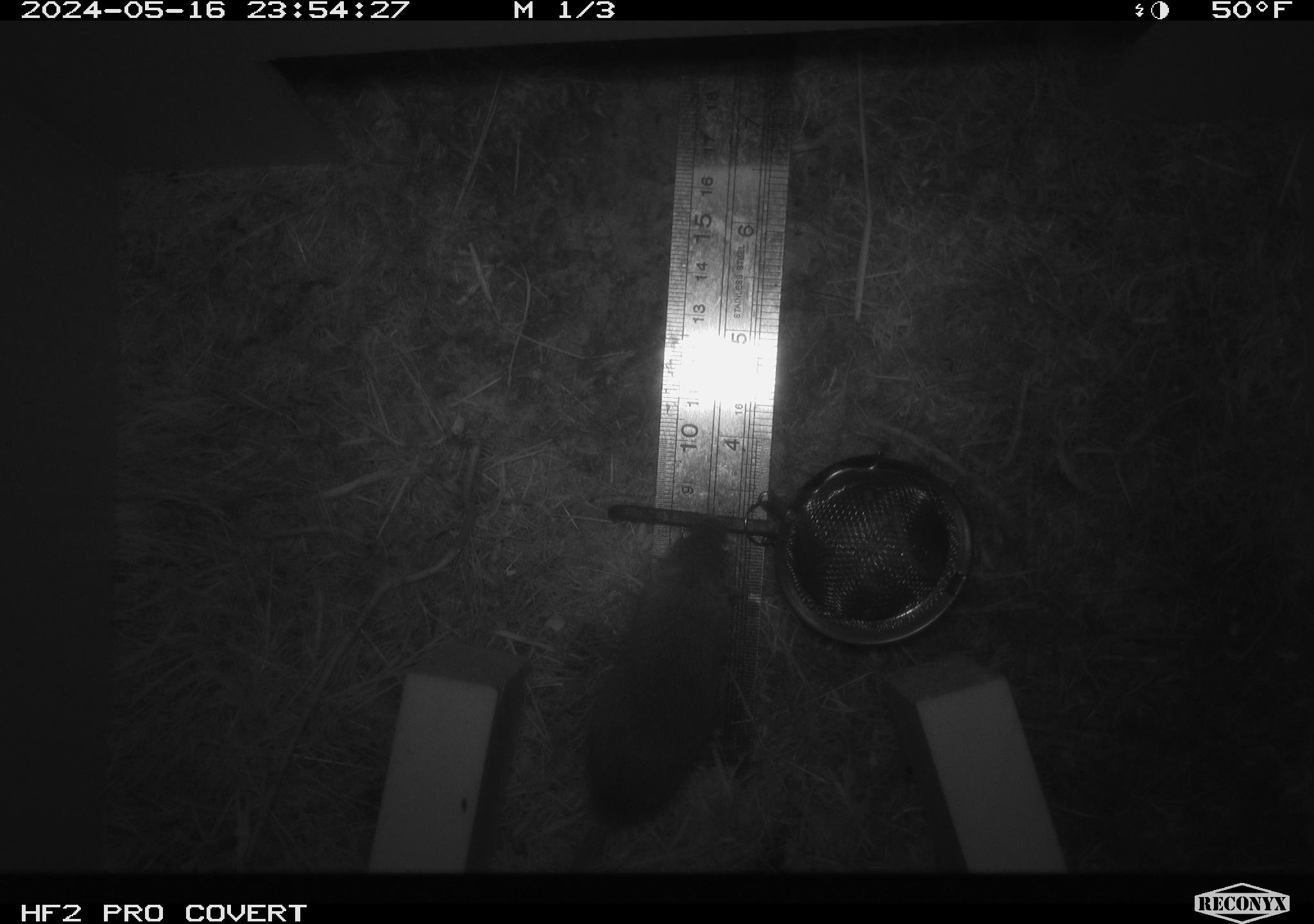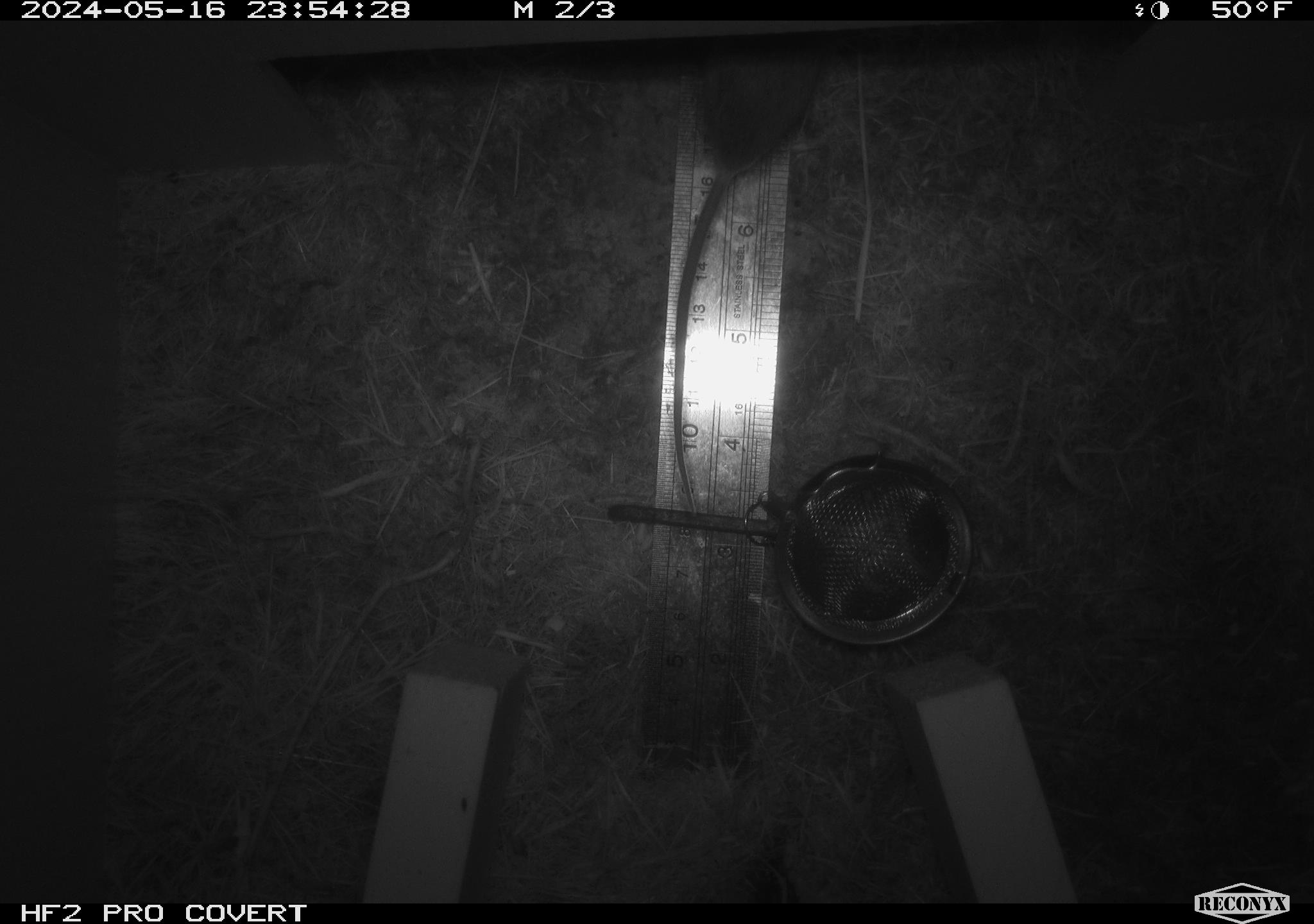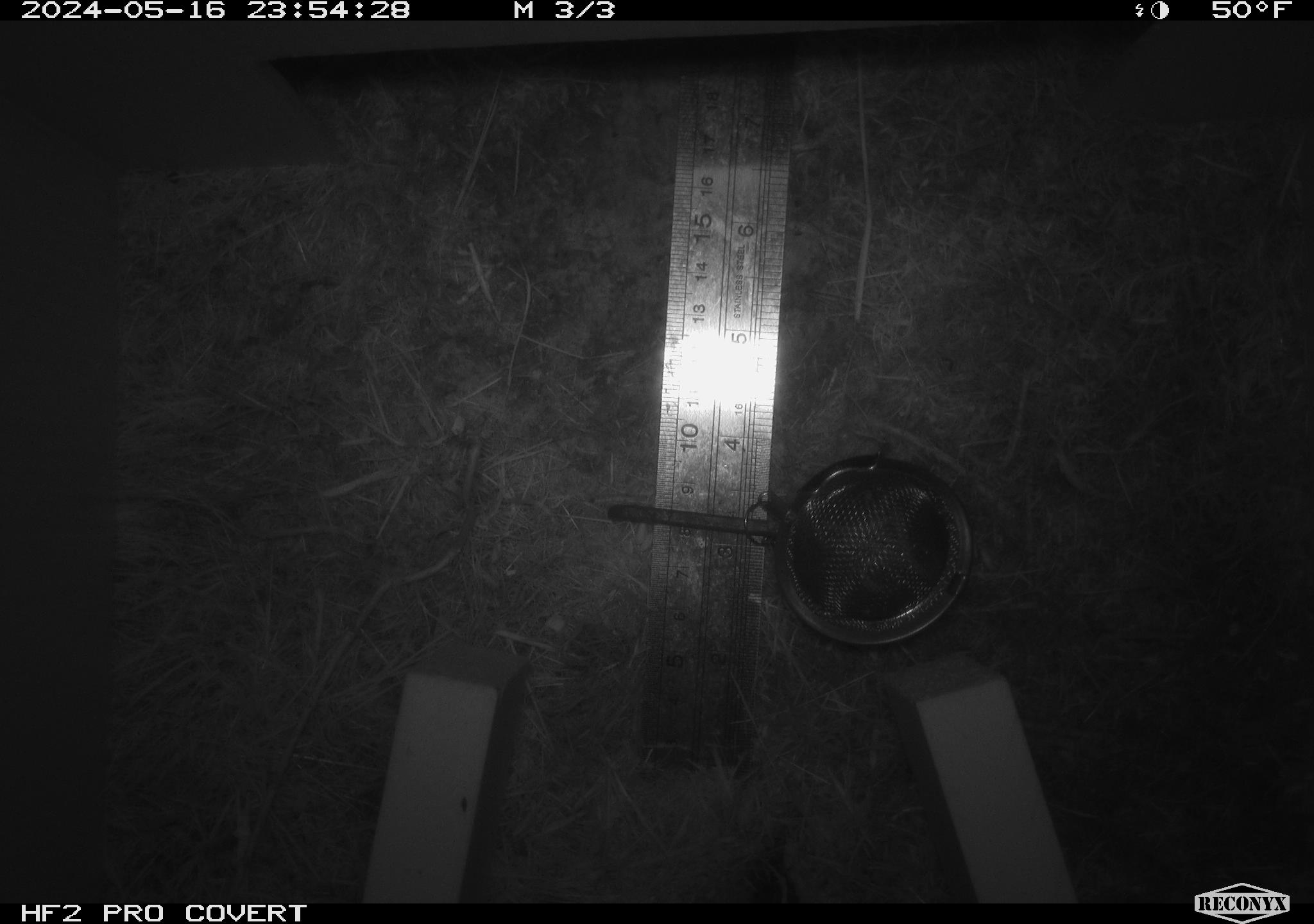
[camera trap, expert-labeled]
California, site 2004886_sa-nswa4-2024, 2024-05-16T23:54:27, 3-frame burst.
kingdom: Animalia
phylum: Chordata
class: Mammalia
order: Rodentia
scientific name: Rodentia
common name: rodent